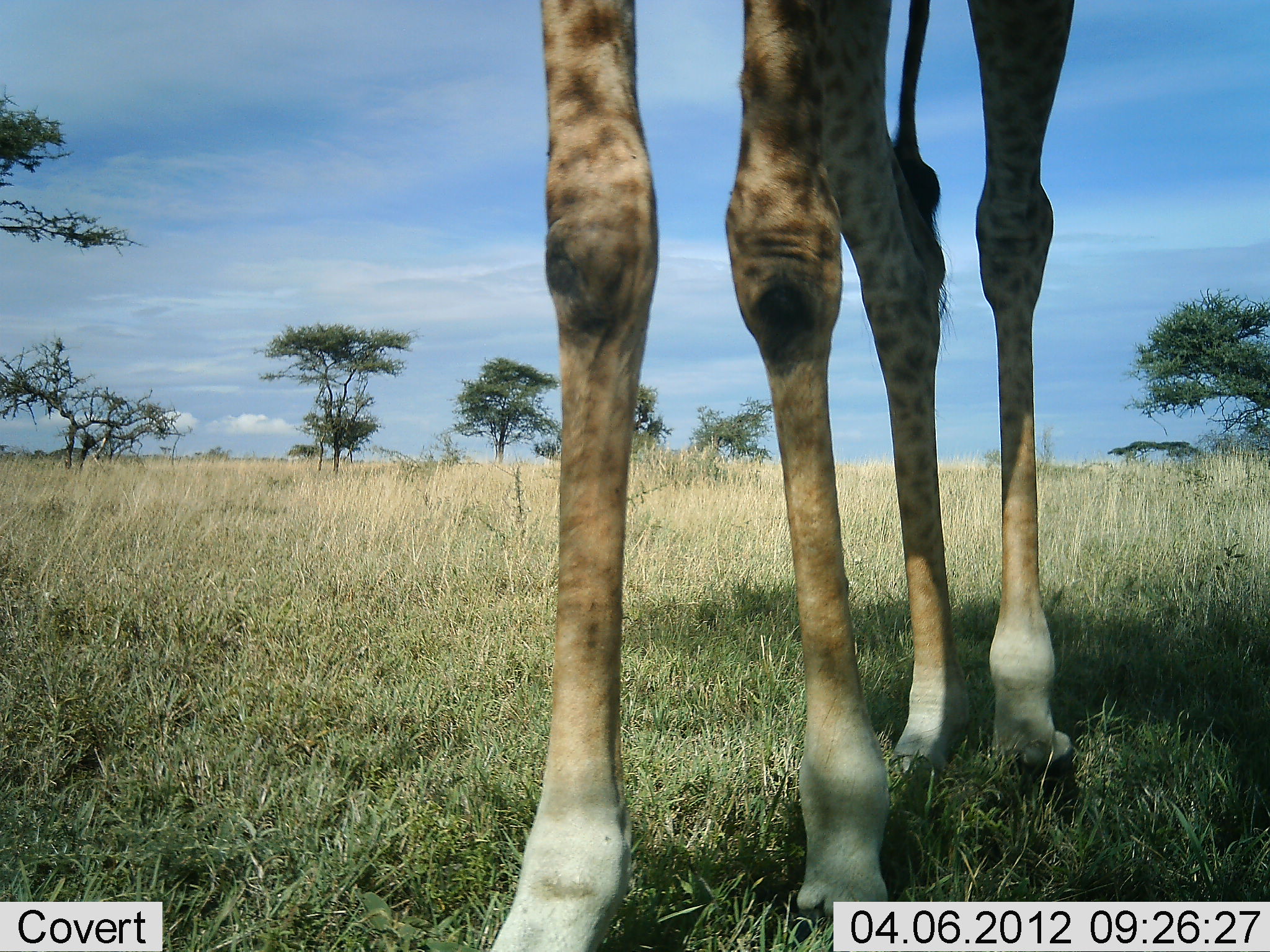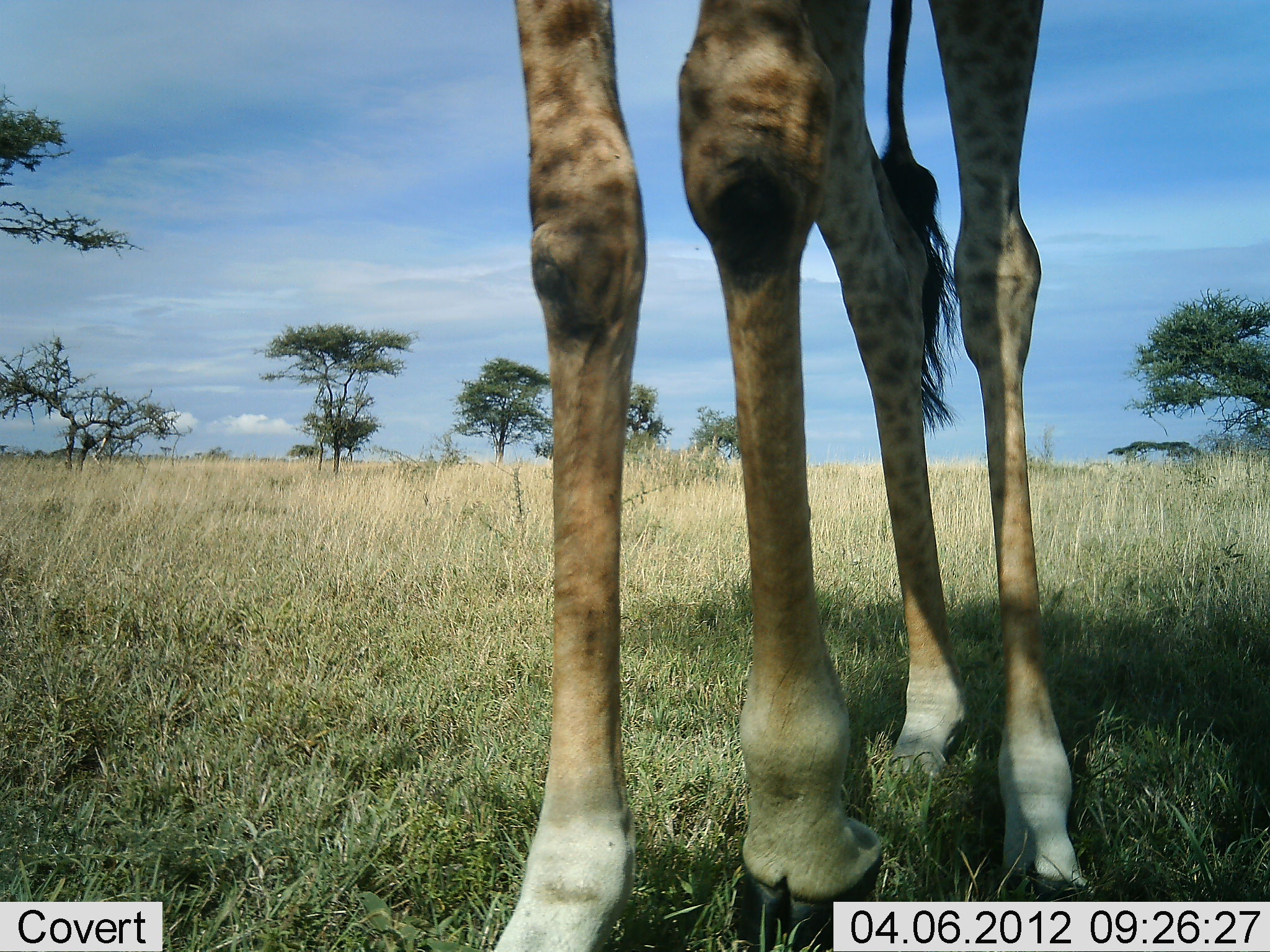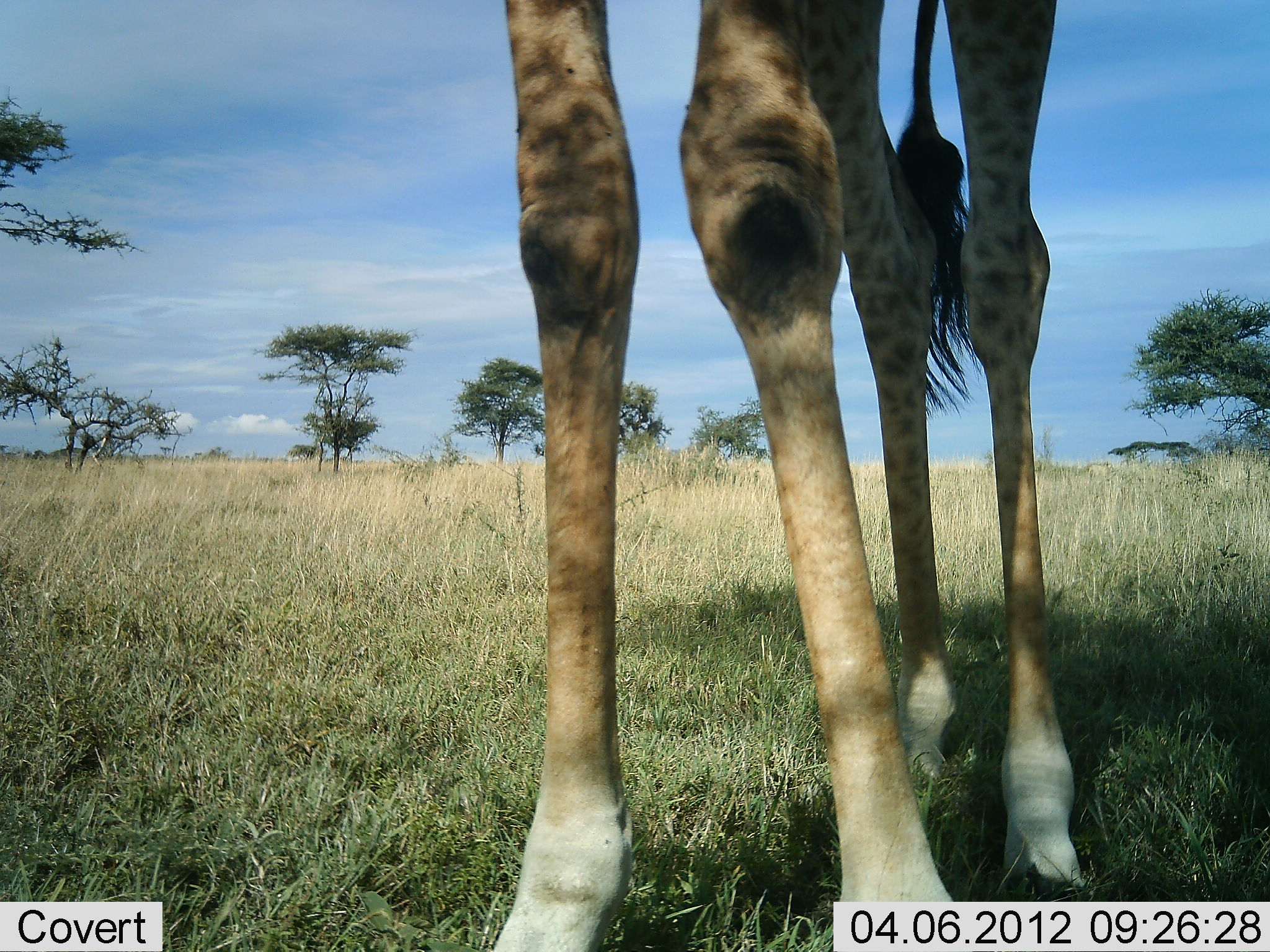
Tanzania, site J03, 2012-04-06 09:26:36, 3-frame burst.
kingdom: Animalia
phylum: Chordata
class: Mammalia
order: Artiodactyla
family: Giraffidae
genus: Giraffa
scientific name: Giraffa camelopardalis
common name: giraffe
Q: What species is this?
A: Giraffe (Giraffa camelopardalis).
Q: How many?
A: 1.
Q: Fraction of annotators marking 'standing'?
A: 65%.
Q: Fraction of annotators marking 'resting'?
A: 0%.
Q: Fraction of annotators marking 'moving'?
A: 30%.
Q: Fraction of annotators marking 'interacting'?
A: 5%.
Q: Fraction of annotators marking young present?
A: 0%.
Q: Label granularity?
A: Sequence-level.